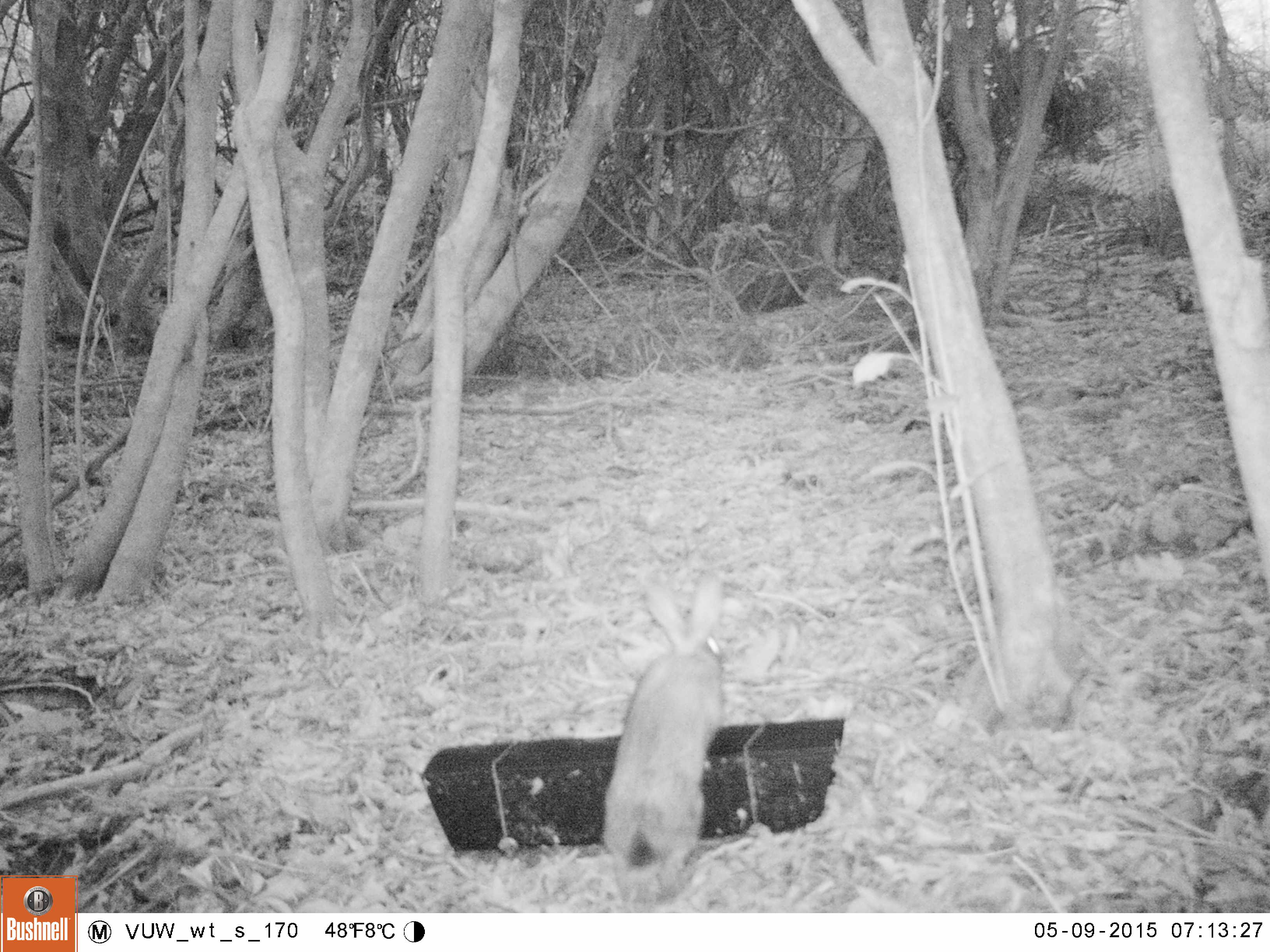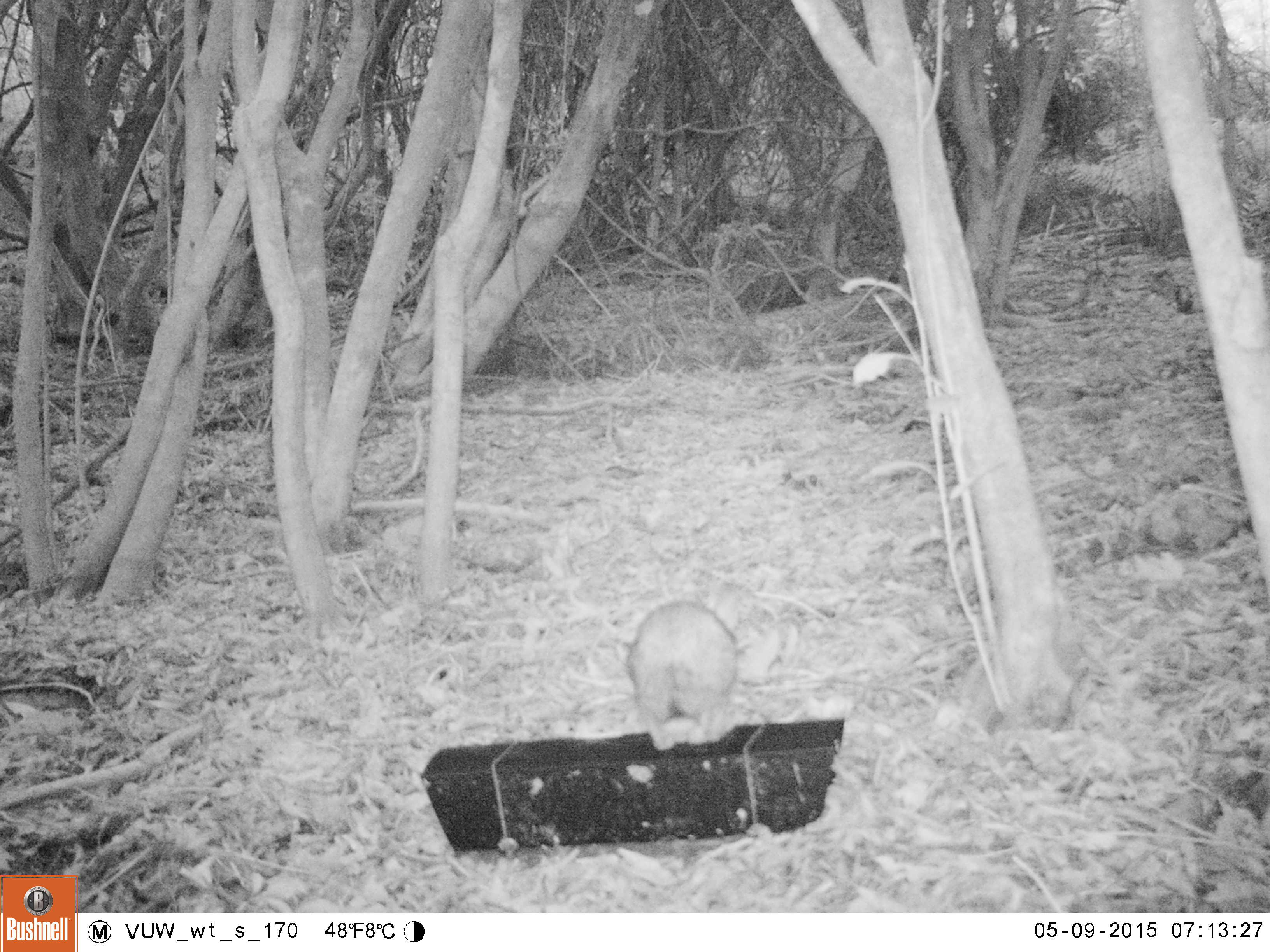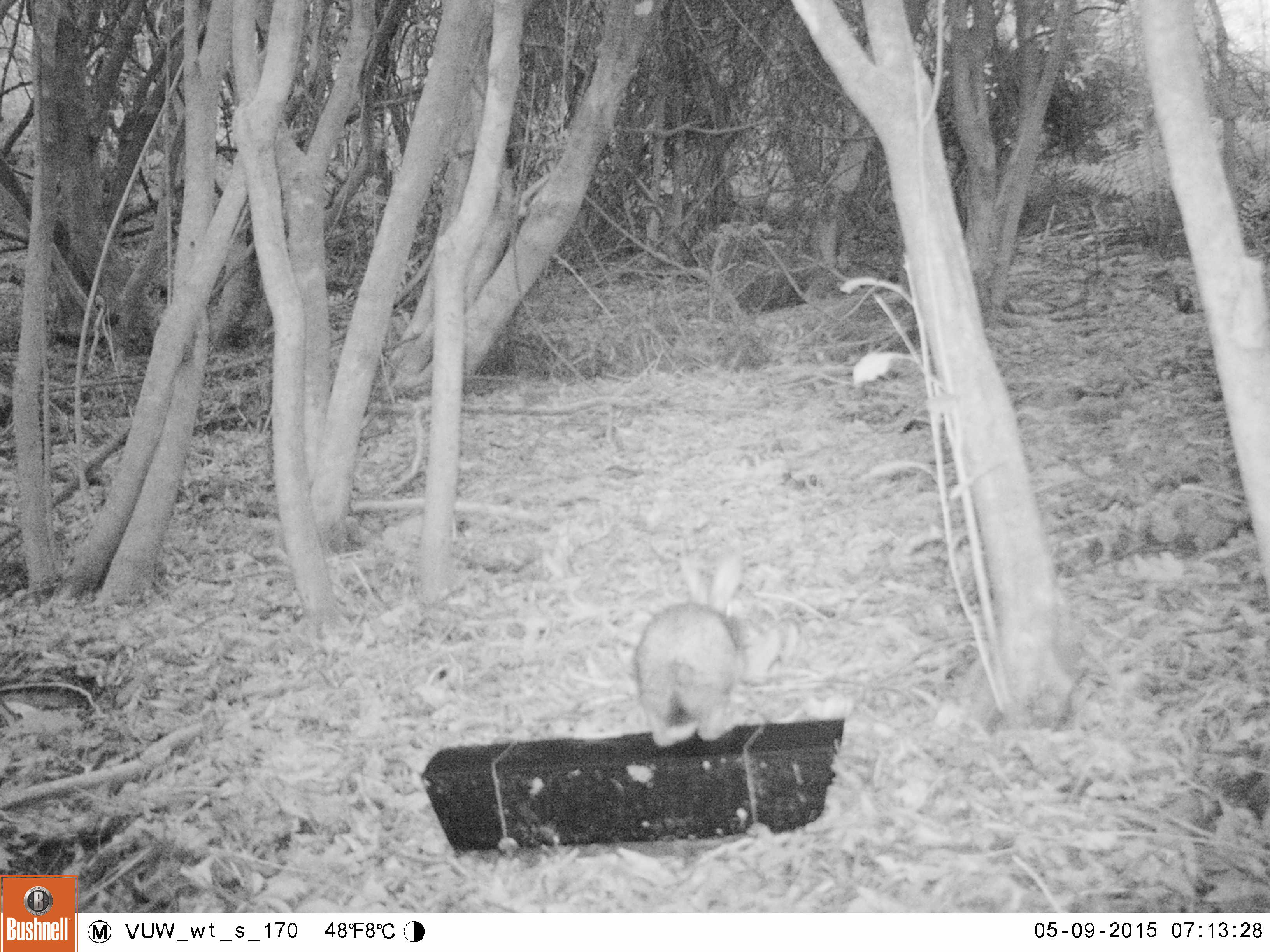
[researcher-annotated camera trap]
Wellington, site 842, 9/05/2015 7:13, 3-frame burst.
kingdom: Animalia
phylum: Chordata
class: Mammalia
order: Lagomorpha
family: Leporidae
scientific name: Leporidae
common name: rabbit